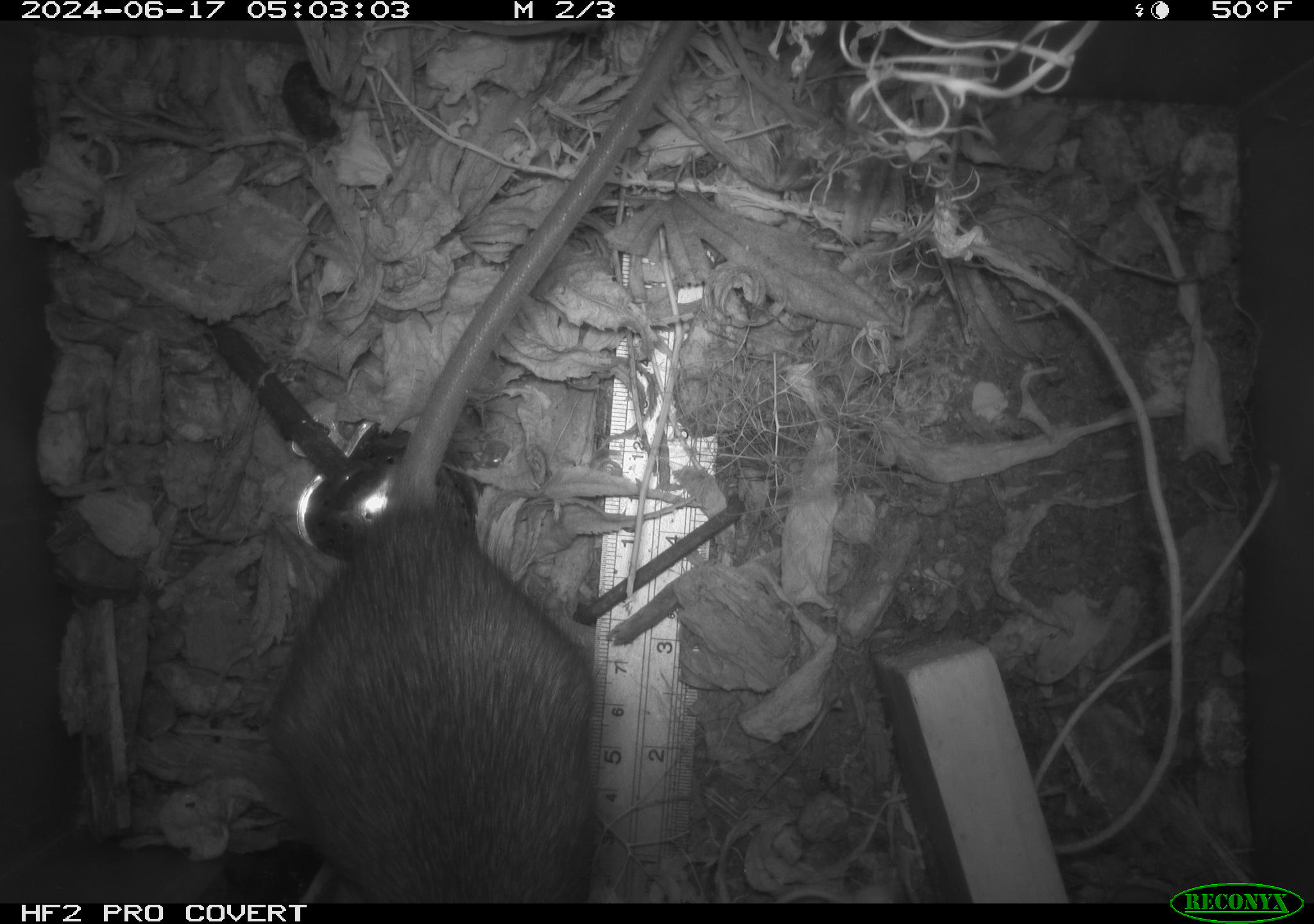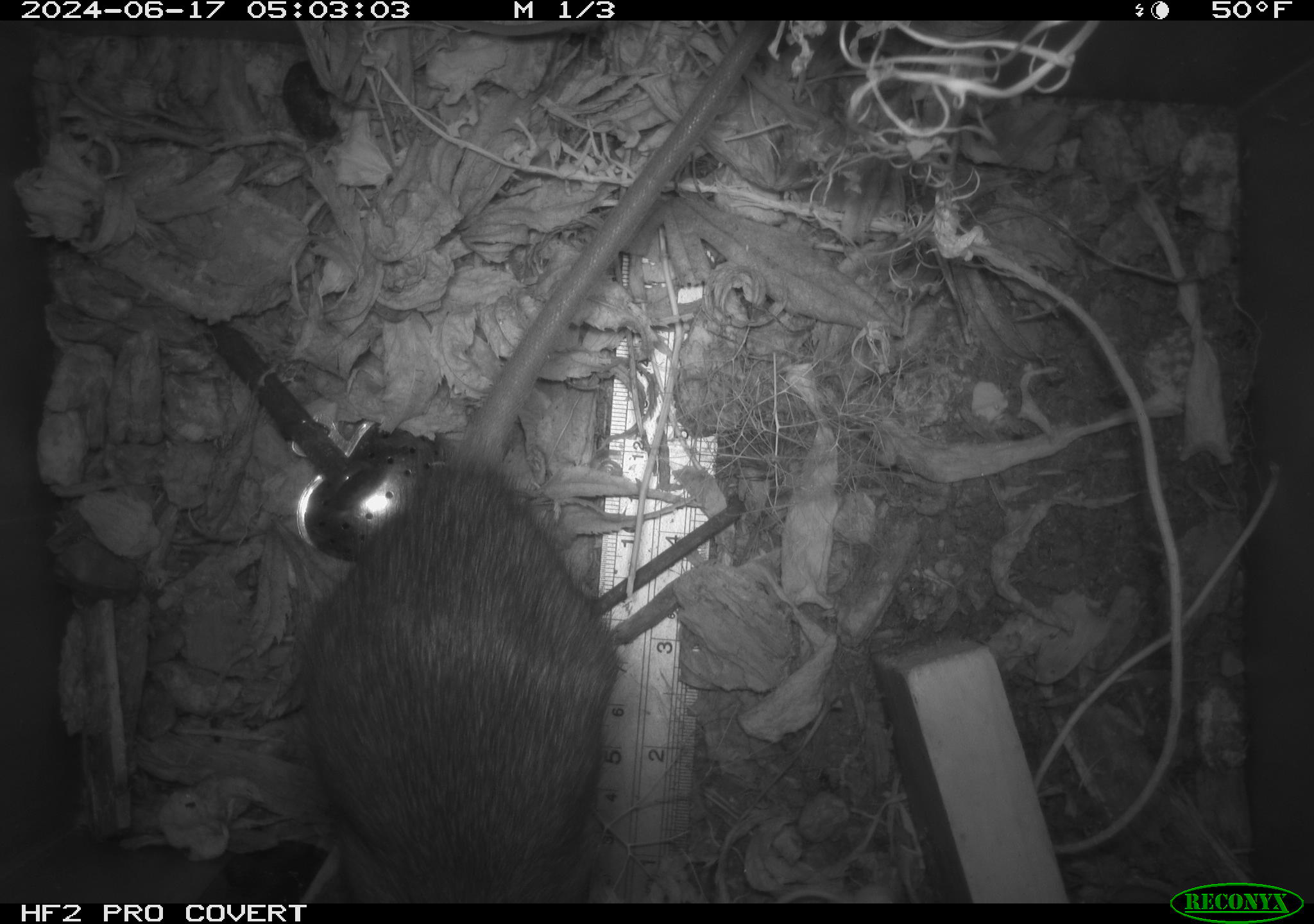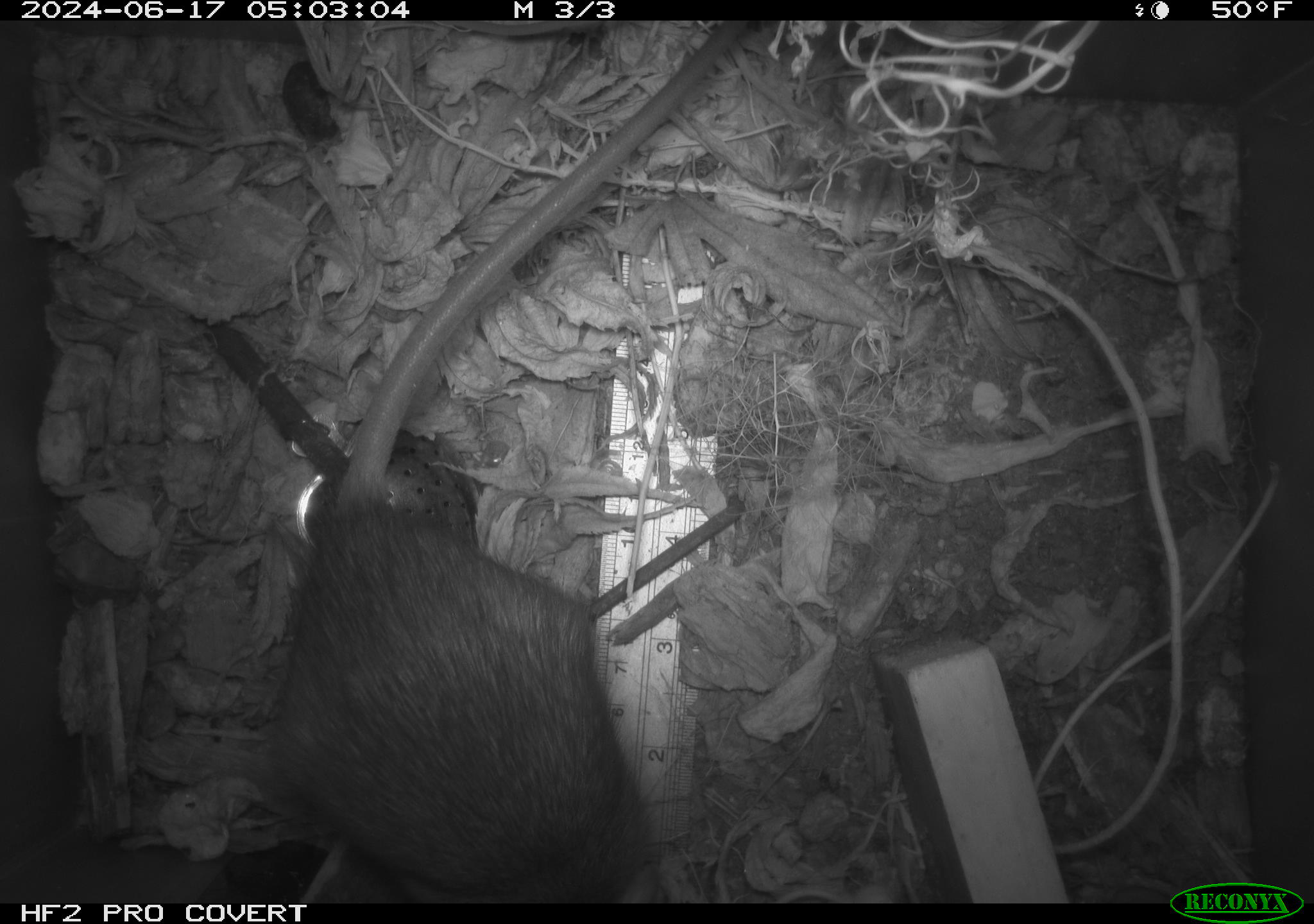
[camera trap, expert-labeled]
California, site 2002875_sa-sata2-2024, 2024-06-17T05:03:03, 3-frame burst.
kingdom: Animalia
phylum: Chordata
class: Mammalia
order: Rodentia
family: Muridae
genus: Rattus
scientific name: Rattus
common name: rat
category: rattus species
Rattus species (rat) (Rattus).